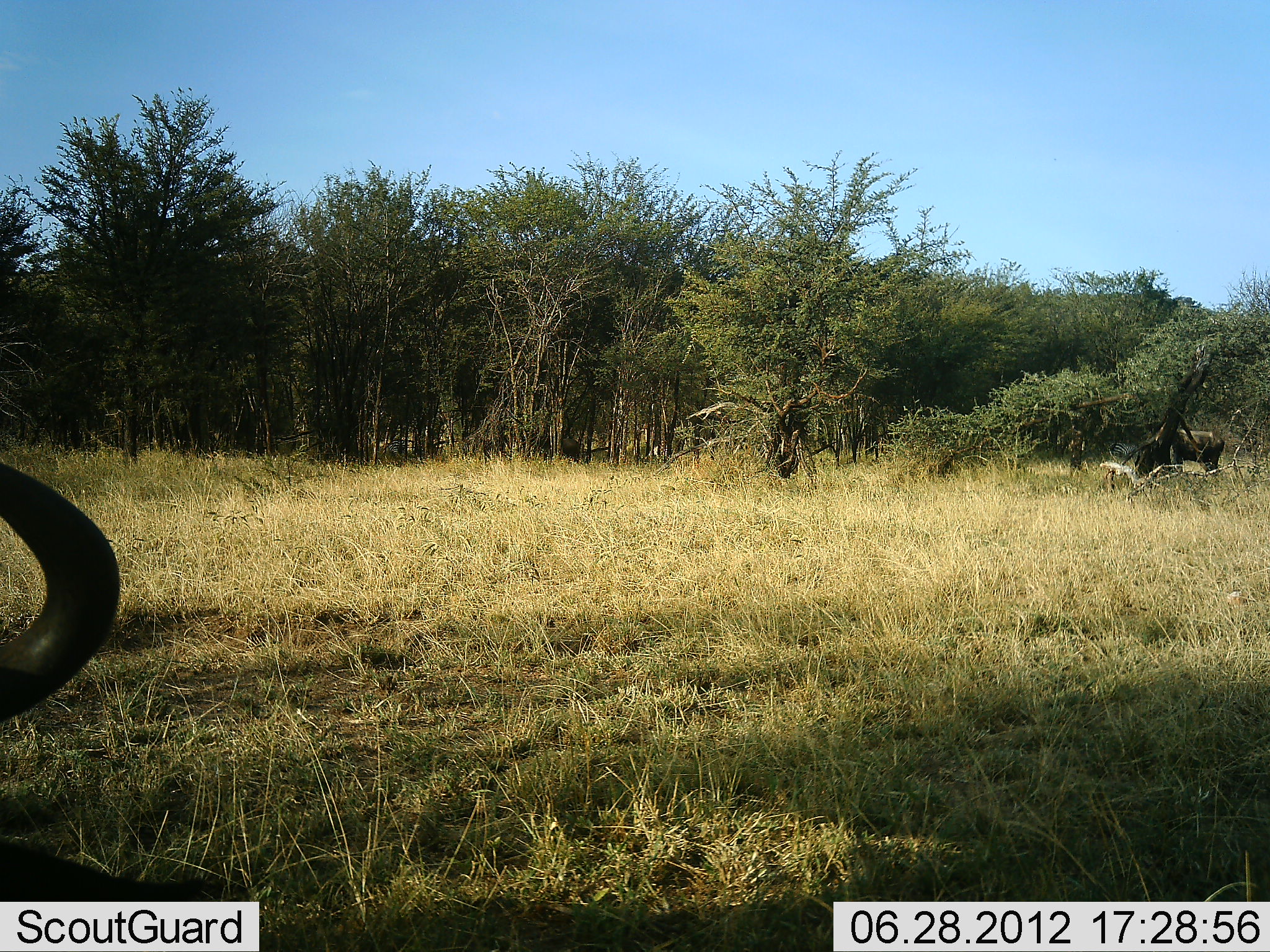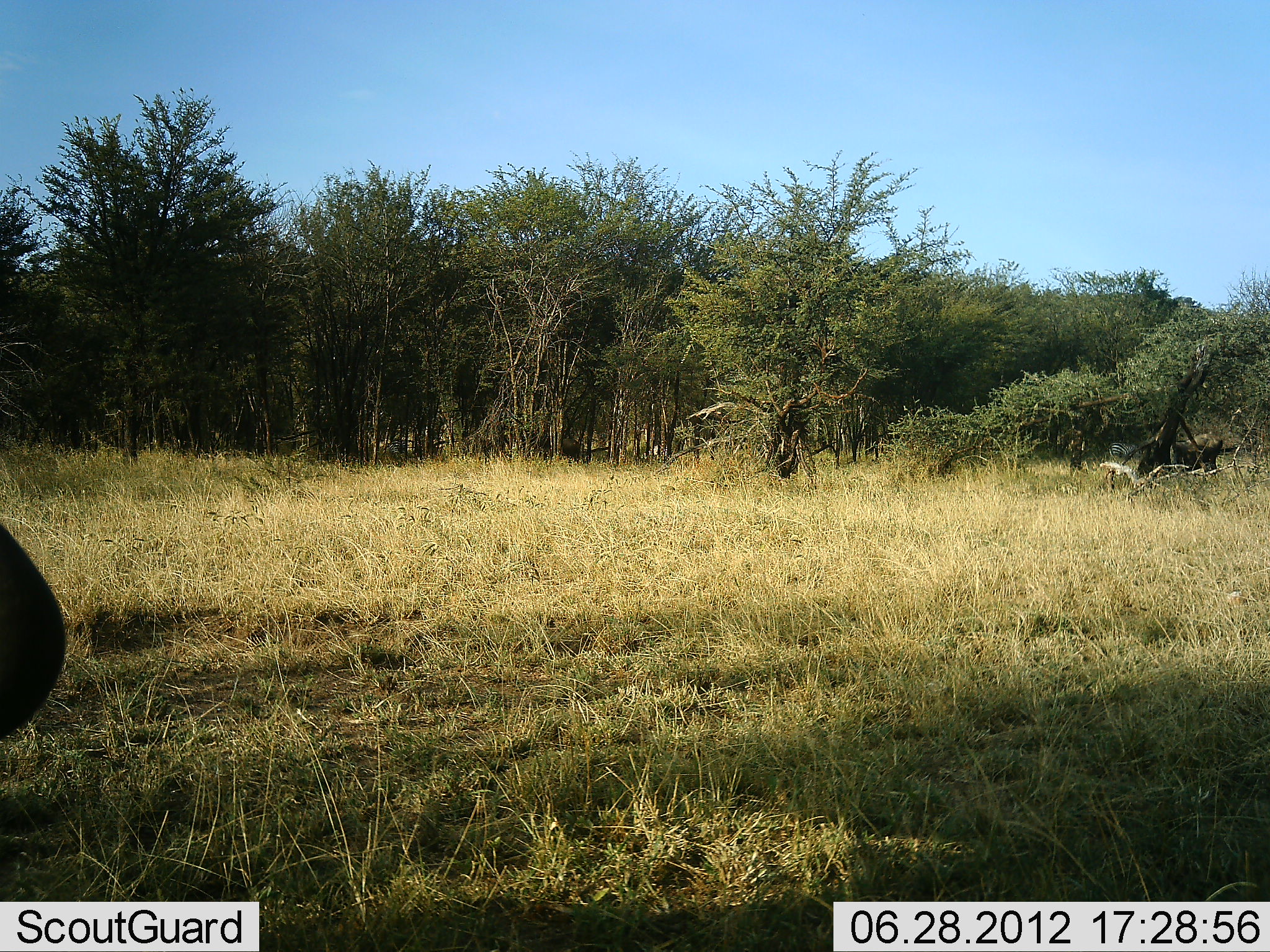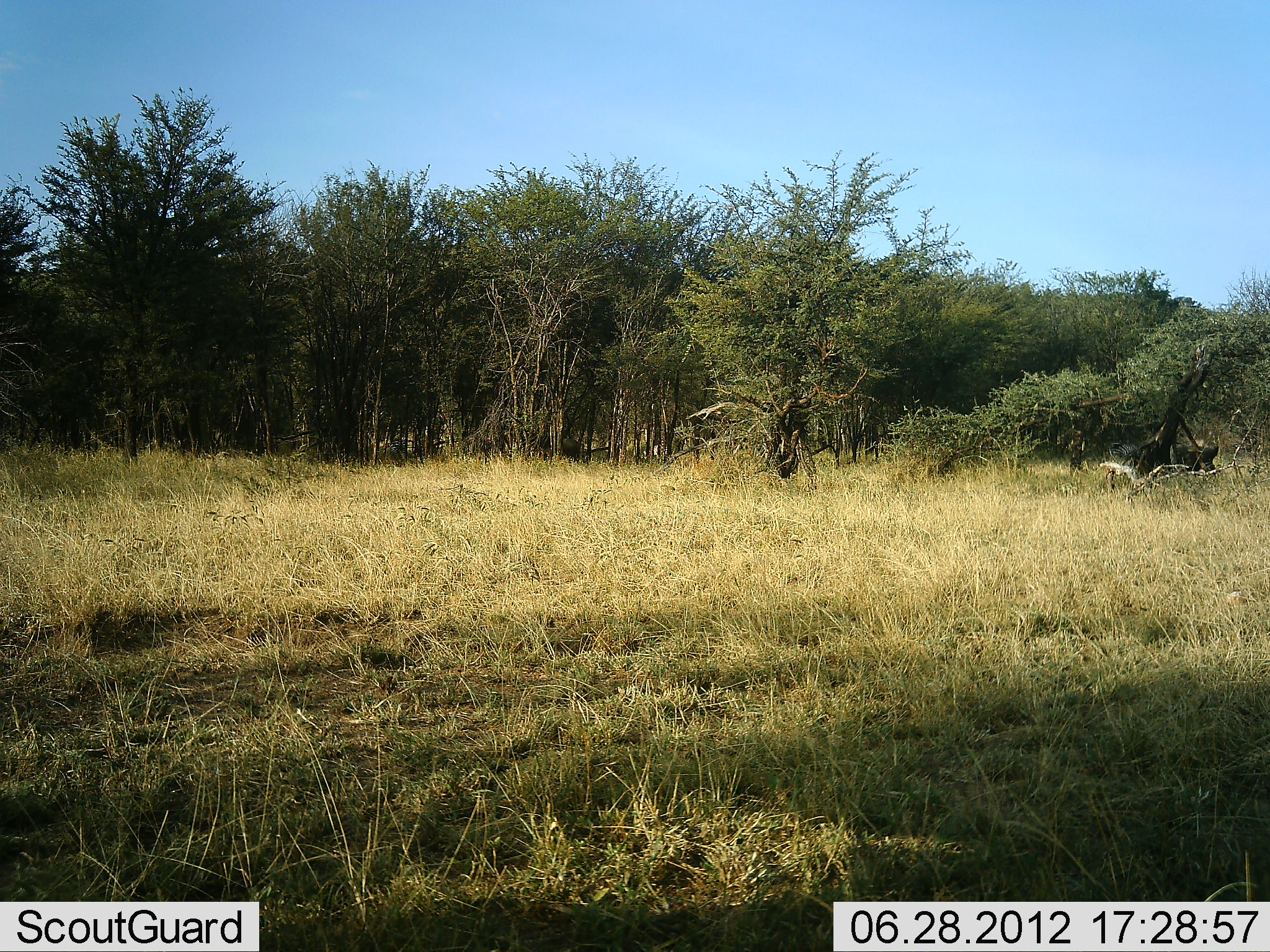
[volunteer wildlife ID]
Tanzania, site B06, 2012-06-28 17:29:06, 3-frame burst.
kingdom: Animalia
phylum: Chordata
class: Mammalia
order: Artiodactyla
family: Bovidae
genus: Connochaetes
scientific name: Connochaetes taurinus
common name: blue wildebeest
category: wildebeest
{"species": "wildebeest (blue wildebeest) (Connochaetes taurinus)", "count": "2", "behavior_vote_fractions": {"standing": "60%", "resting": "30%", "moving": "40%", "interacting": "0%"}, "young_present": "0%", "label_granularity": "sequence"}